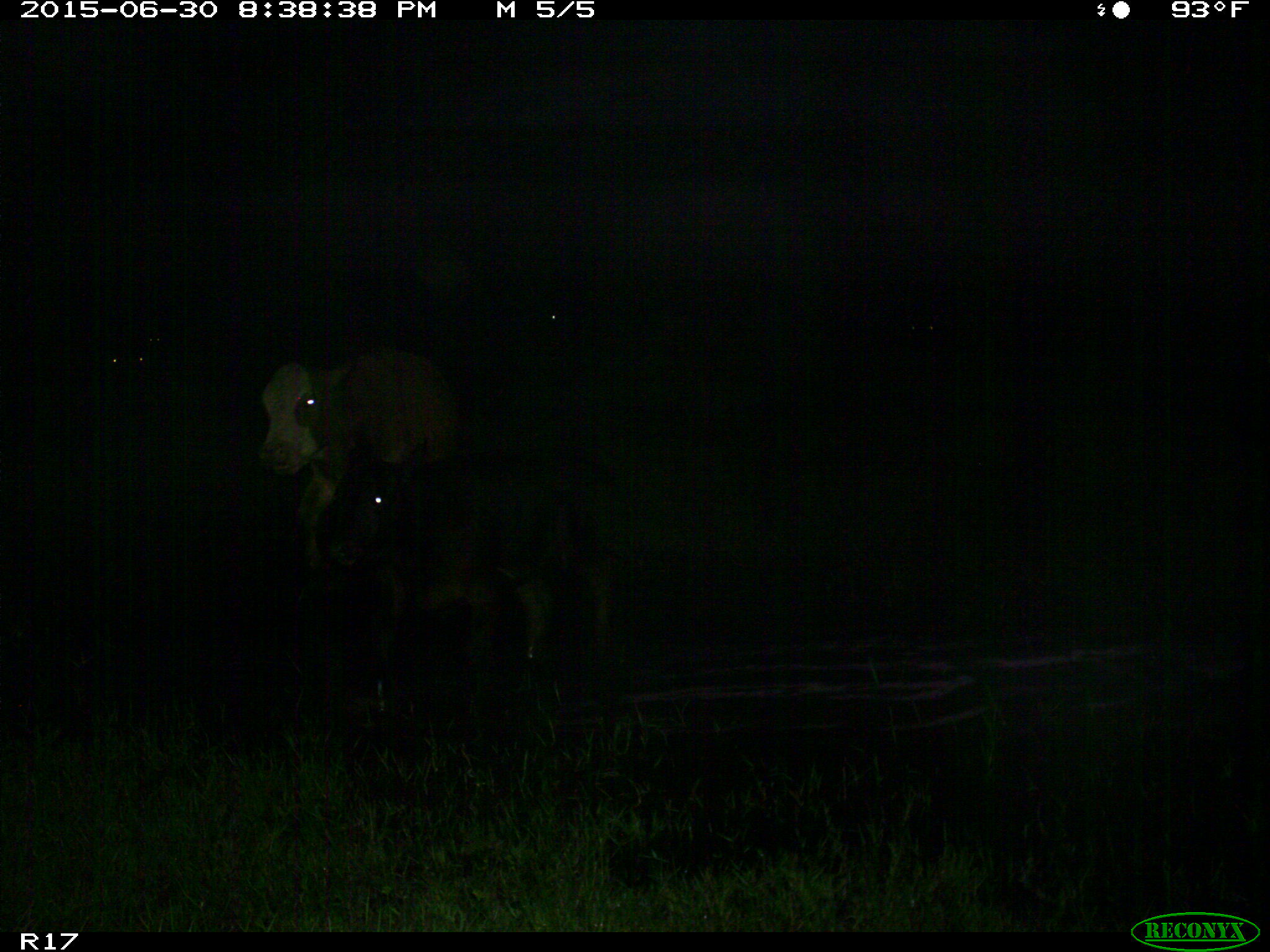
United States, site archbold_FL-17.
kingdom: Animalia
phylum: Chordata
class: Mammalia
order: Artiodactyla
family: Bovidae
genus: Bos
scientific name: Bos taurus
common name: domestic cow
Bos taurus (domestic cow).